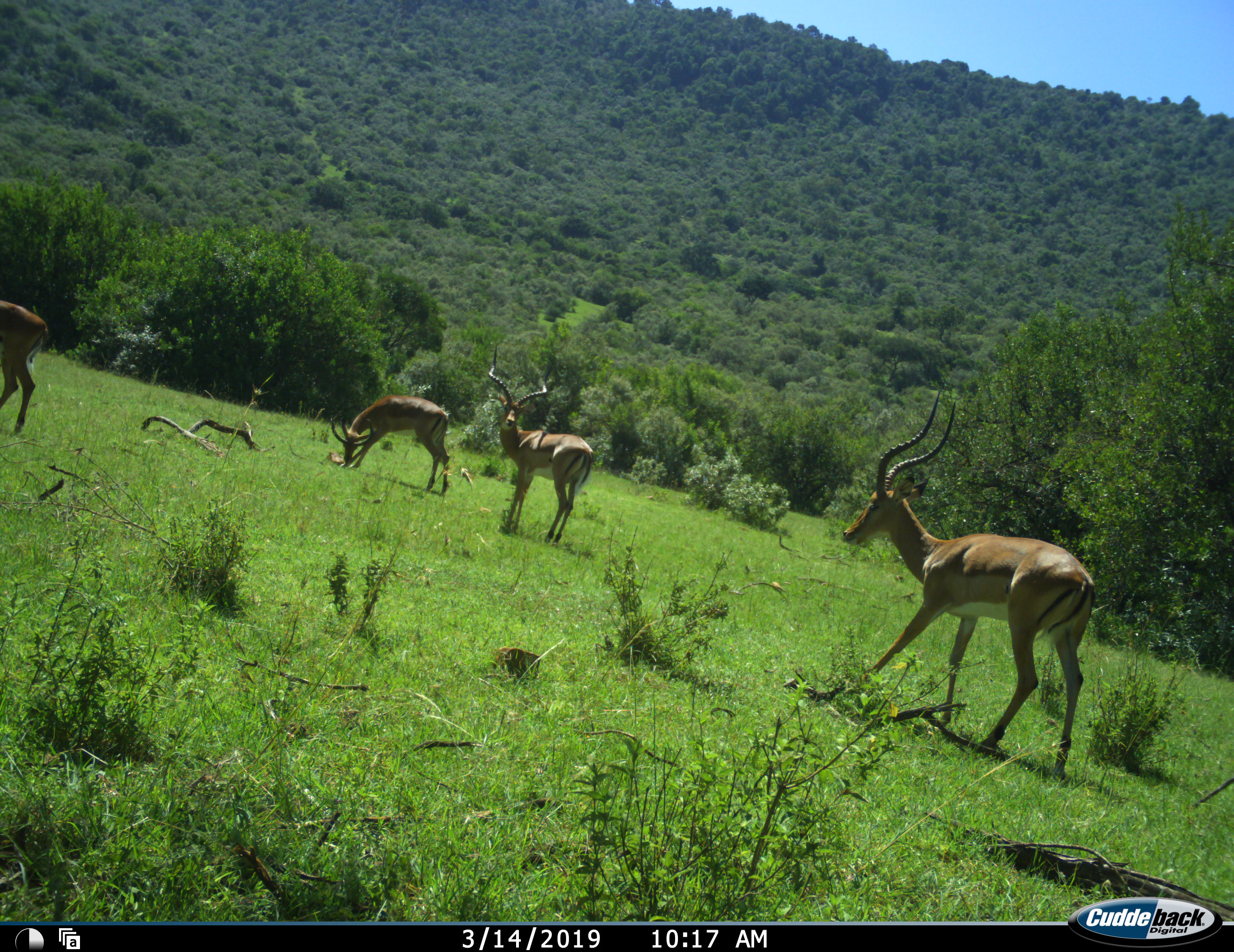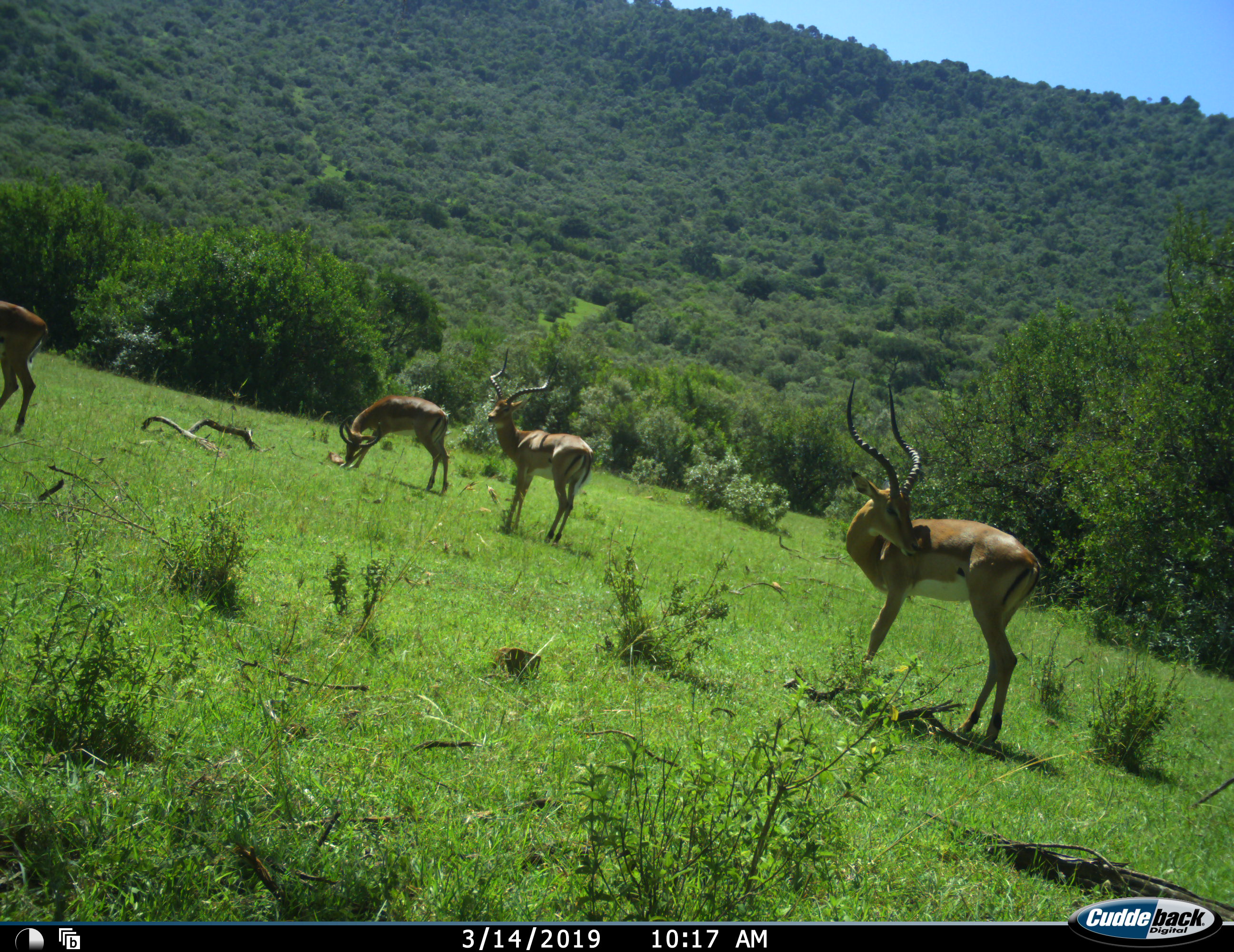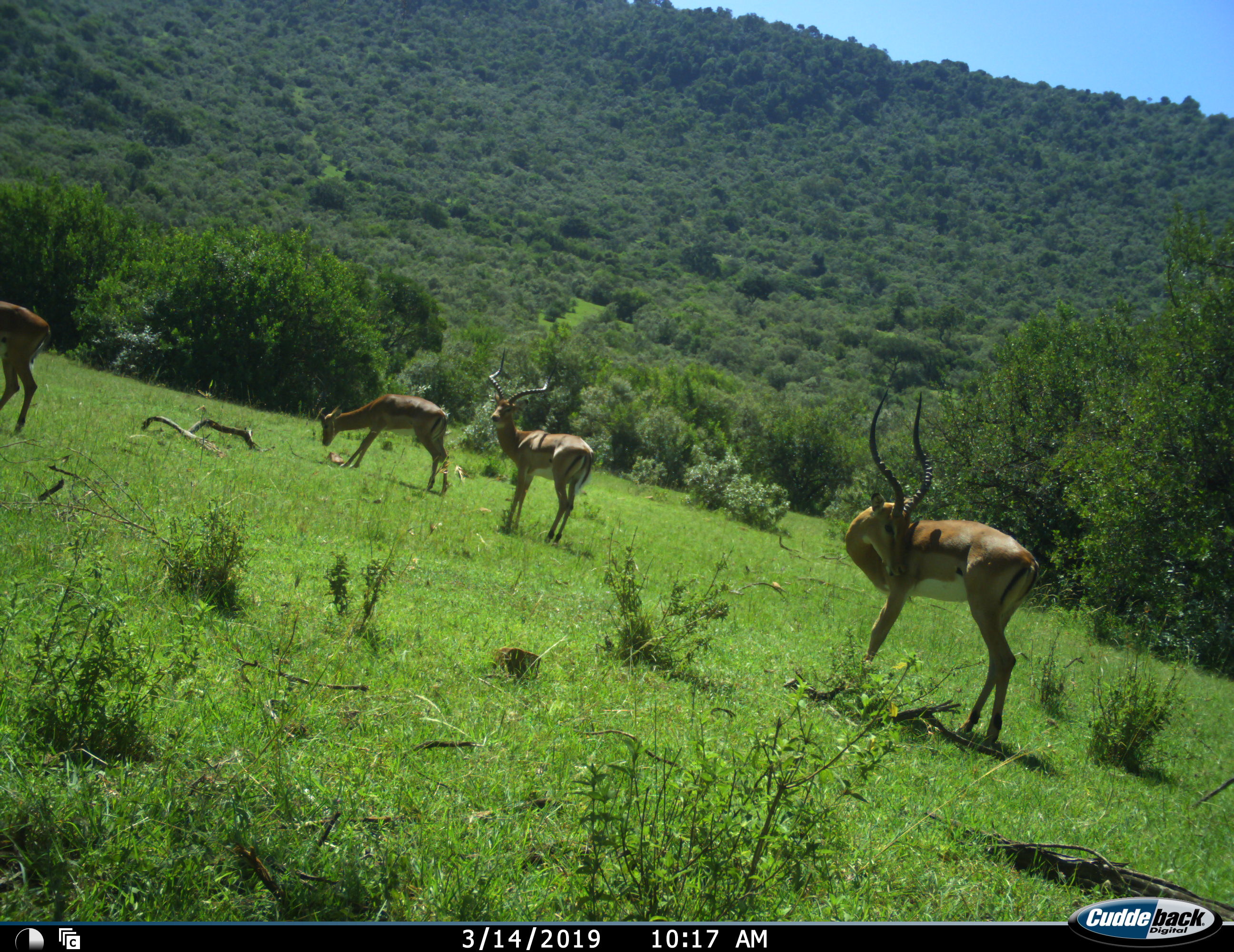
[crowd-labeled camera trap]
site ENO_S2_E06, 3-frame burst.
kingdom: Animalia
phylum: Chordata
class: Mammalia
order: Artiodactyla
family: Bovidae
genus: Aepyceros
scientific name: Aepyceros melampus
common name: impala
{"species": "impala (Aepyceros melampus)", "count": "4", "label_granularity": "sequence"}